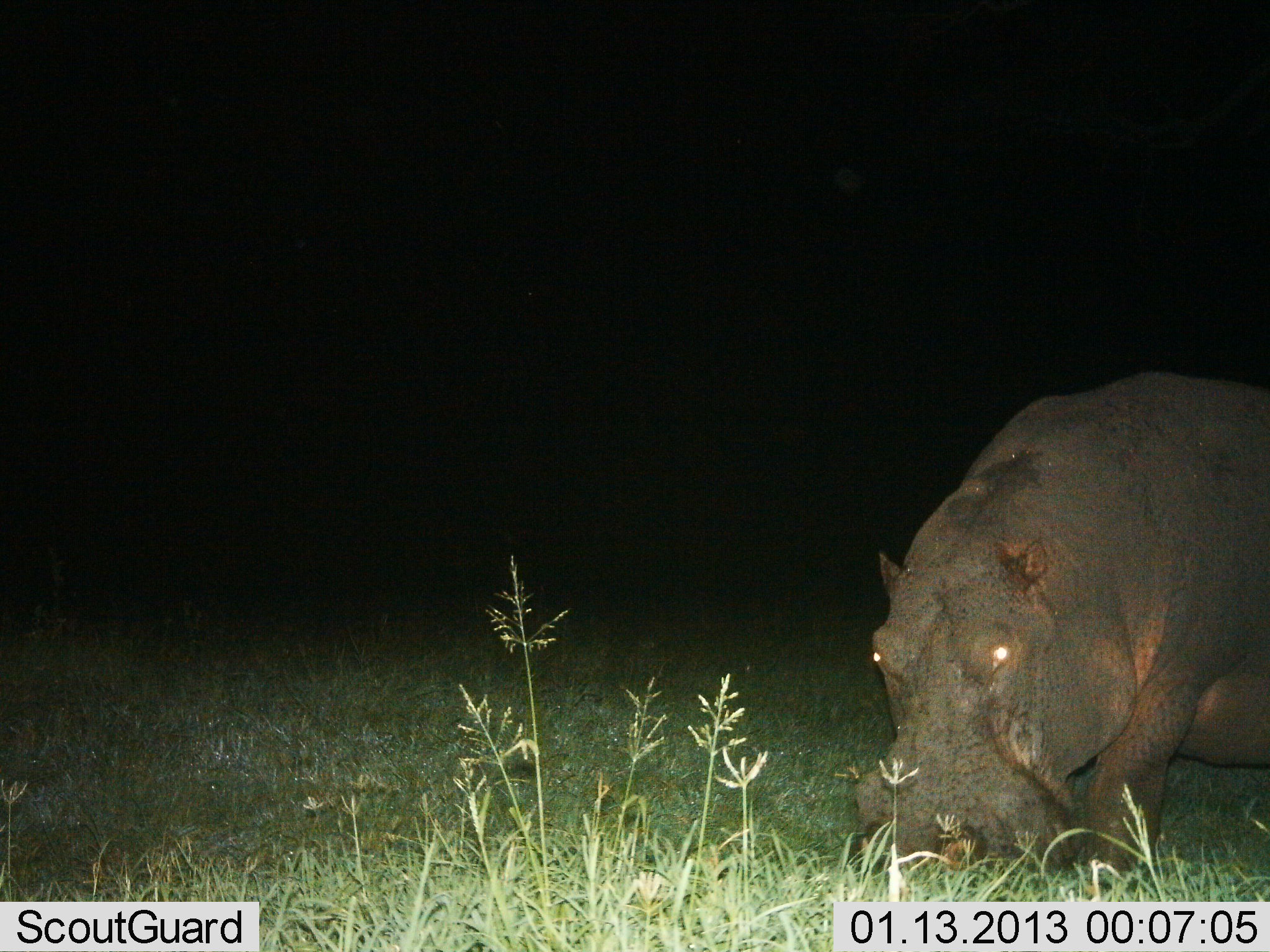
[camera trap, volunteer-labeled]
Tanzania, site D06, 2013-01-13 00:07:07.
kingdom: Animalia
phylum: Chordata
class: Mammalia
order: Artiodactyla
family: Hippopotamidae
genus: Hippopotamus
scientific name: Hippopotamus amphibius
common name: hippopotamus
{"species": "hippopotamus (Hippopotamus amphibius)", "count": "1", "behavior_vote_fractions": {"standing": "26%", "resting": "0%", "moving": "14%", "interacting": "0%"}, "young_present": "0%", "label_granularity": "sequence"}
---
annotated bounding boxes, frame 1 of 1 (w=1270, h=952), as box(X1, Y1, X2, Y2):
animal: box(848, 370, 1269, 878)